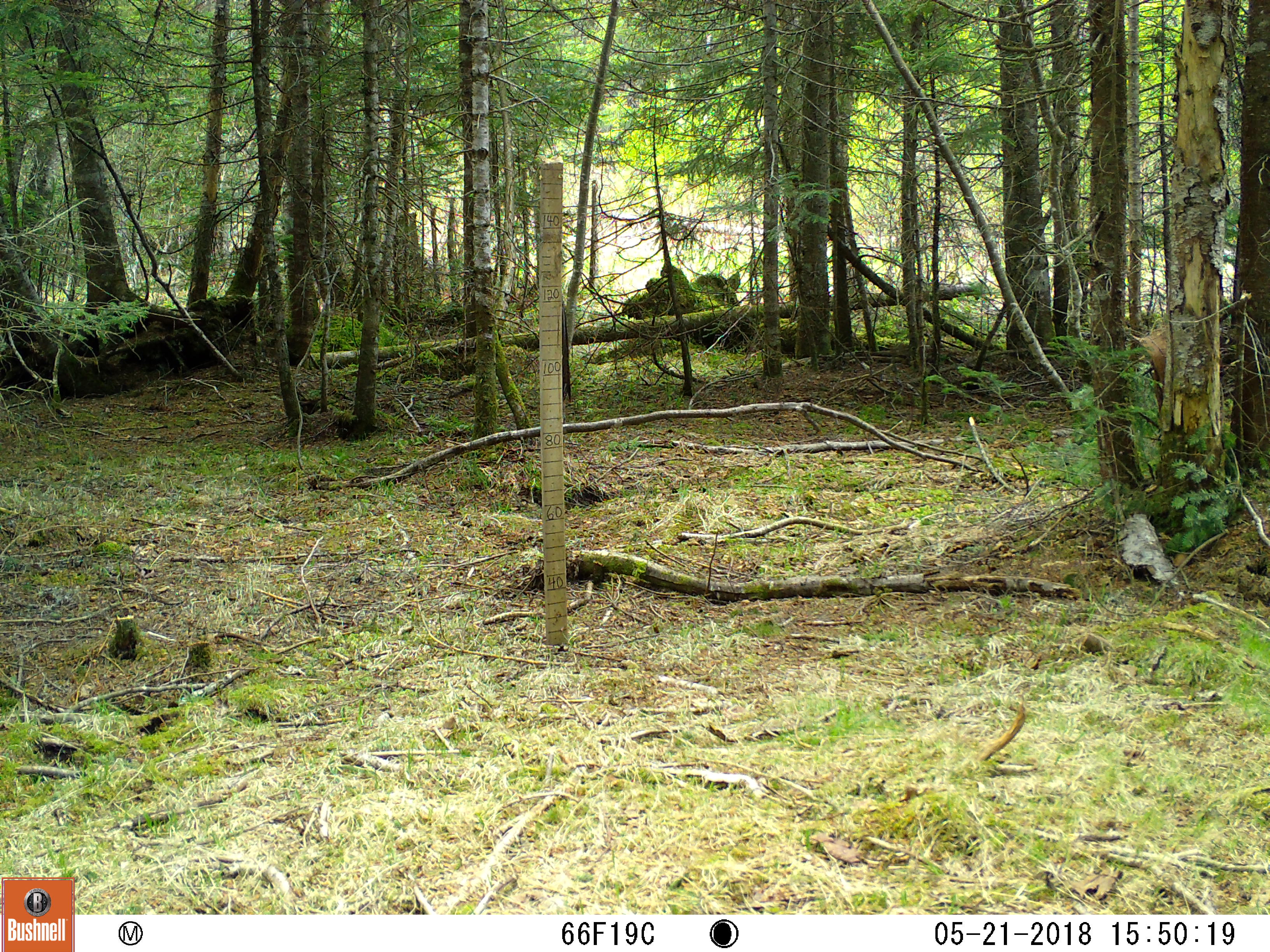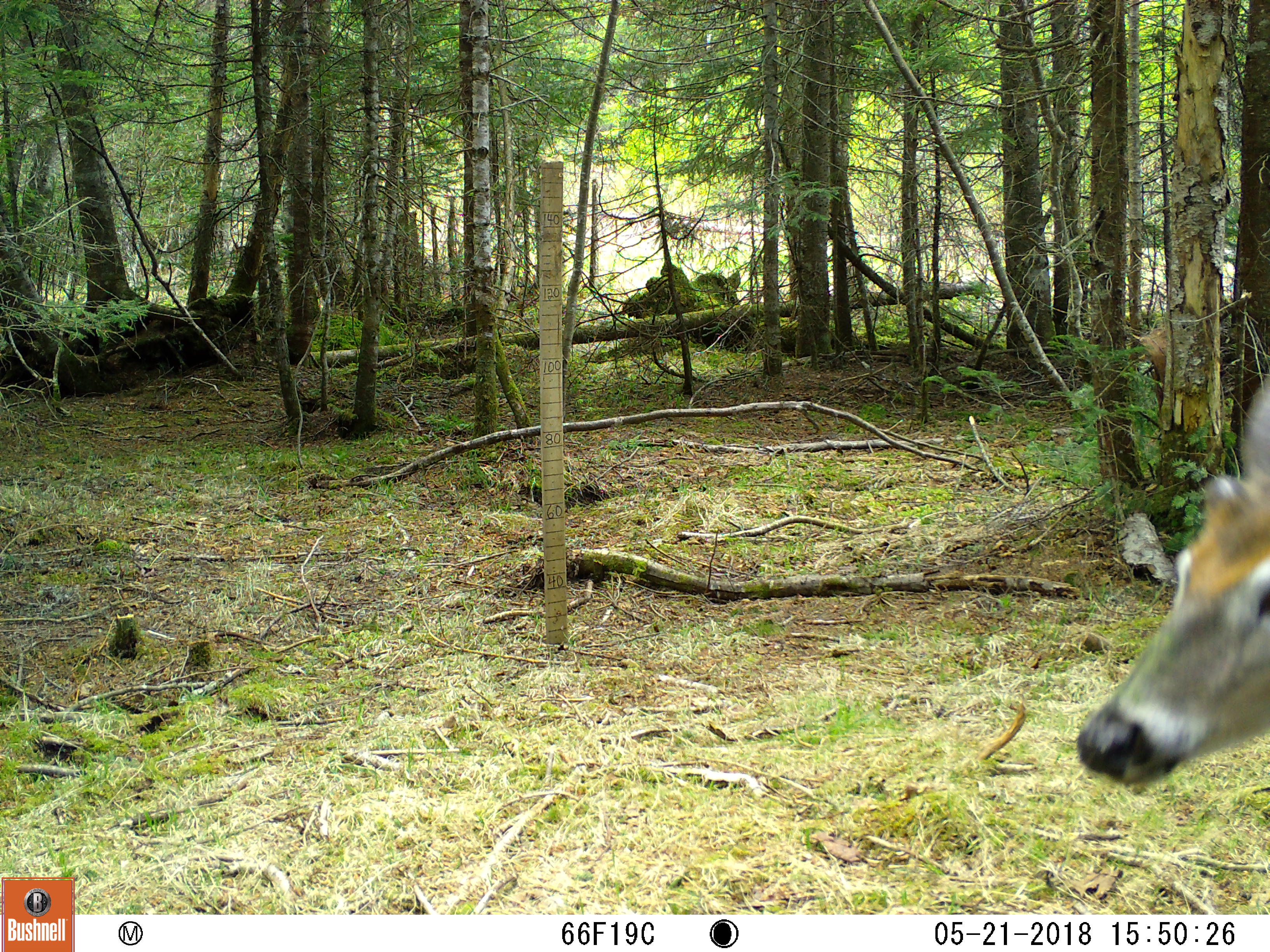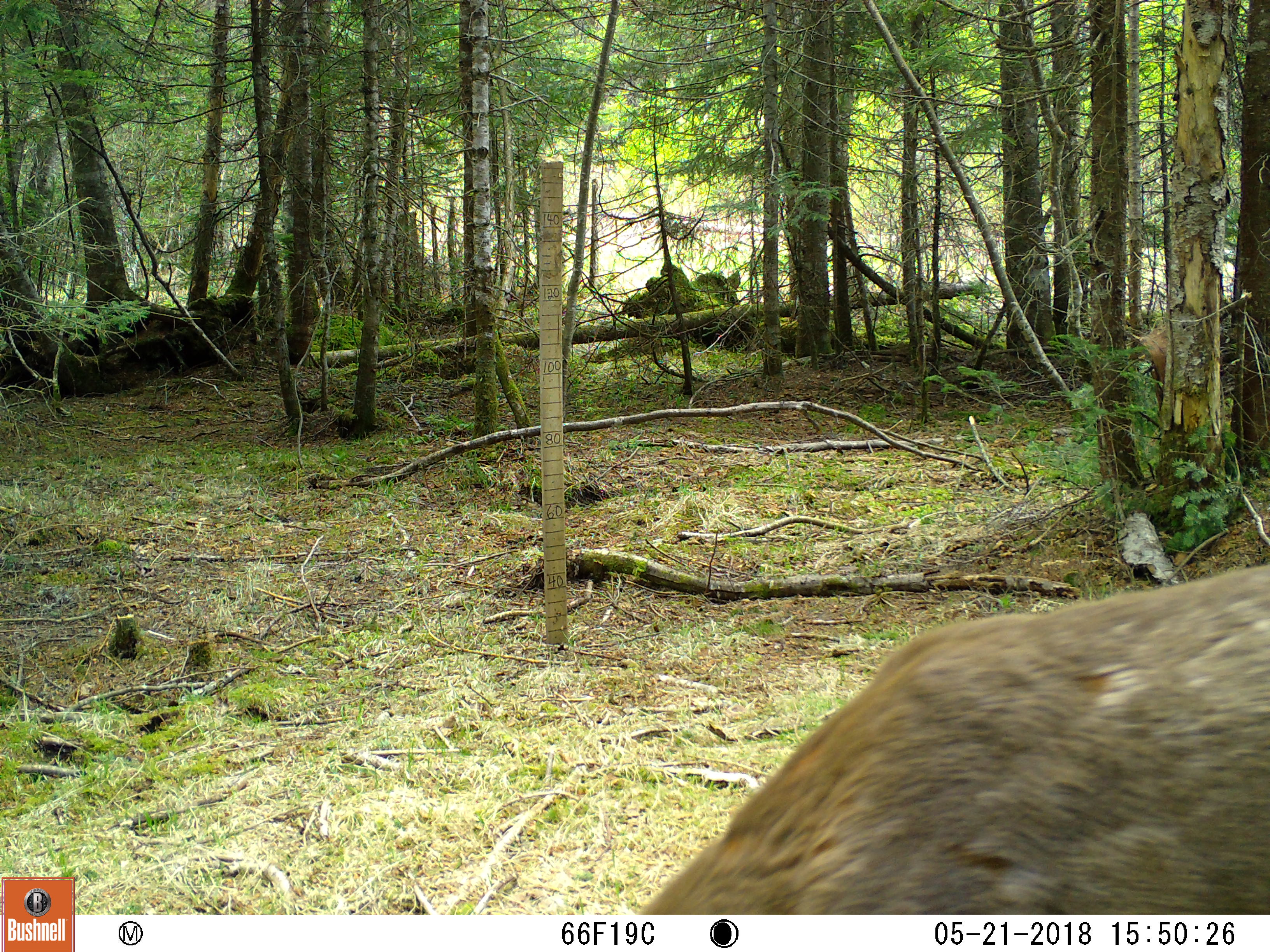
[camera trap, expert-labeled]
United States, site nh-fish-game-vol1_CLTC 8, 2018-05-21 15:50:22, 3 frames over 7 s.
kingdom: Animalia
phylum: Chordata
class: Mammalia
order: Artiodactyla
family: Cervidae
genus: Odocoileus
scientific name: Odocoileus virginianus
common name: white-tailed deer